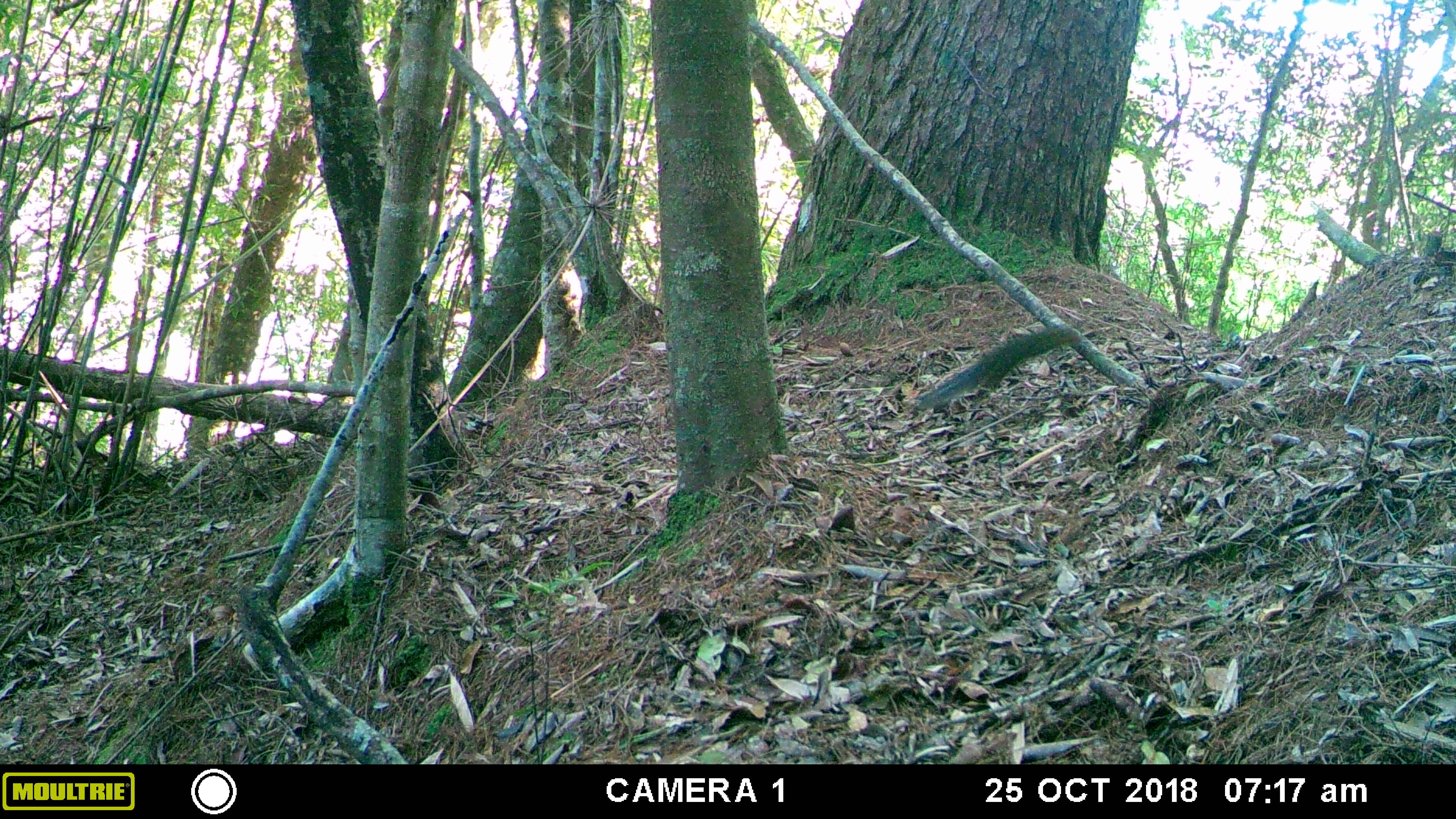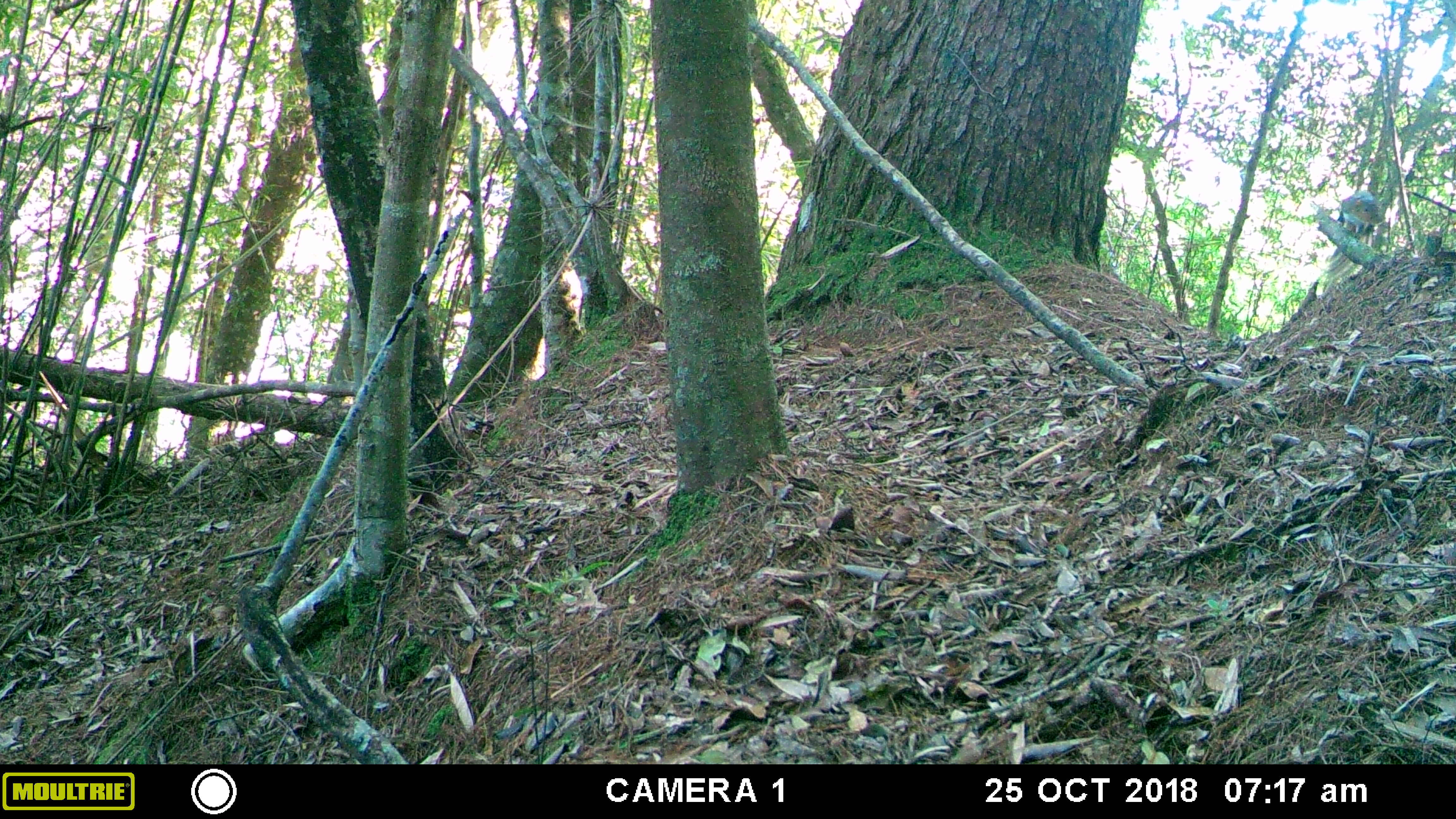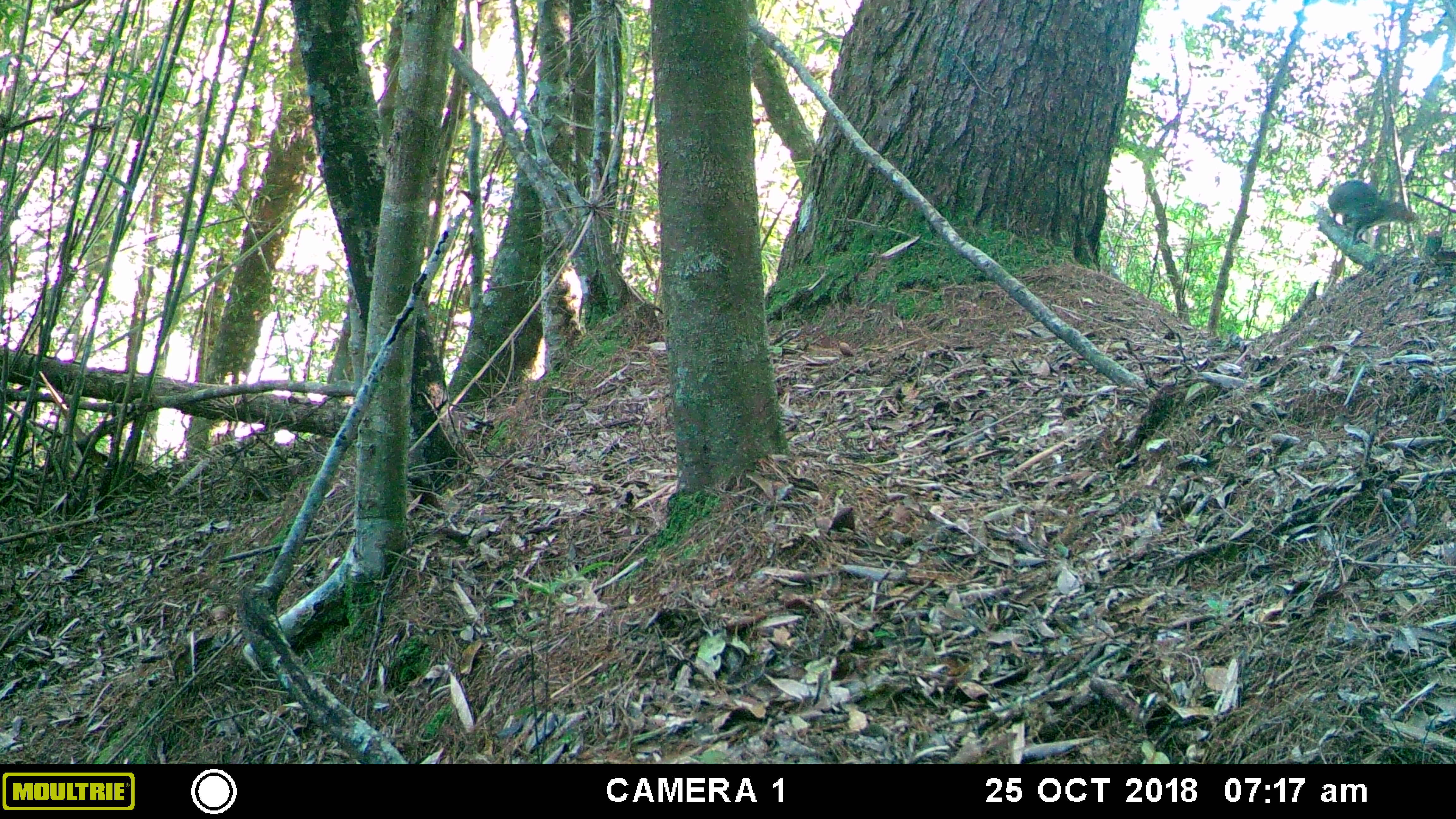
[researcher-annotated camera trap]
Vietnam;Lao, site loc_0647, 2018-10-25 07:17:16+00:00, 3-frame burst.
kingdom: Animalia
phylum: Chordata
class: Mammalia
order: Rodentia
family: Sciuridae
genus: Dremomys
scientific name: Dremomys rufigenis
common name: red-cheeked squirrel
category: red cheeked squirrel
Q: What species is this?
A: Red cheeked squirrel (red-cheeked squirrel) (Dremomys rufigenis).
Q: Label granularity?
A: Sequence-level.